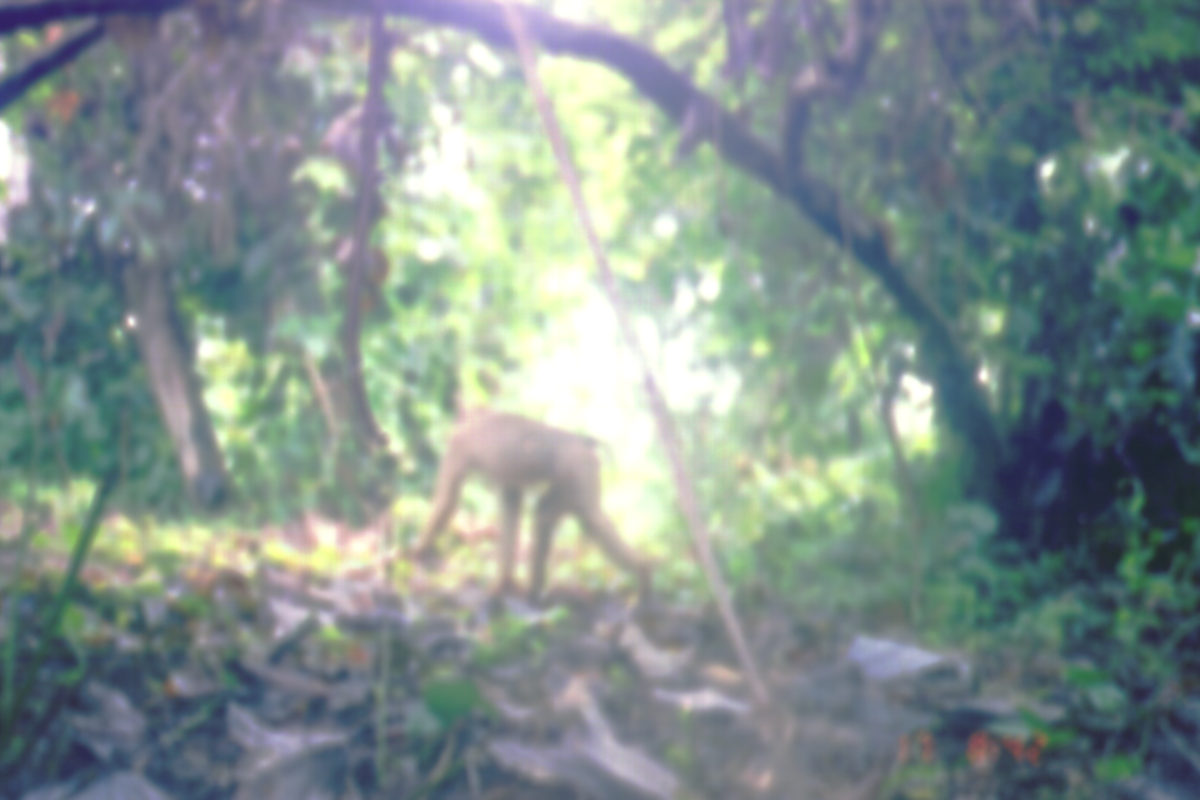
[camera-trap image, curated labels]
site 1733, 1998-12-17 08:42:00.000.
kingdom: Animalia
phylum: Chordata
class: Mammalia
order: Primates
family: Cercopithecidae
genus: Macaca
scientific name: Macaca nemestrina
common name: southern pig-tailed macaque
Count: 1.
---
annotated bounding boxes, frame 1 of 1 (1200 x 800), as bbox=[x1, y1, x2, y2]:
macaca nemestrina: bbox=[405, 405, 663, 622]